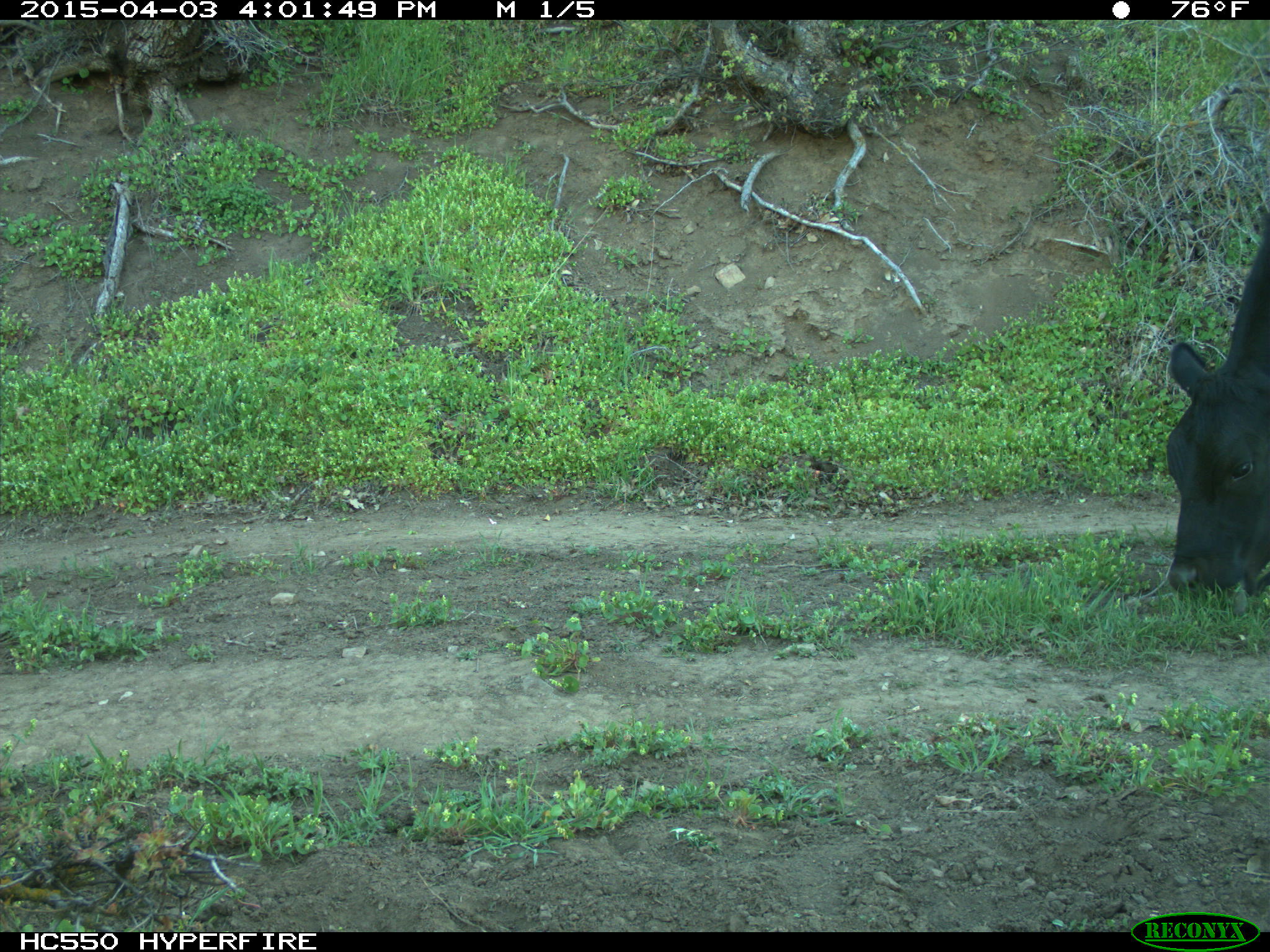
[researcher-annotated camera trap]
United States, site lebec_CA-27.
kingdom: Animalia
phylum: Chordata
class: Mammalia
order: Artiodactyla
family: Bovidae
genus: Bos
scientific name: Bos taurus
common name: domestic cow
Bos taurus (domestic cow).